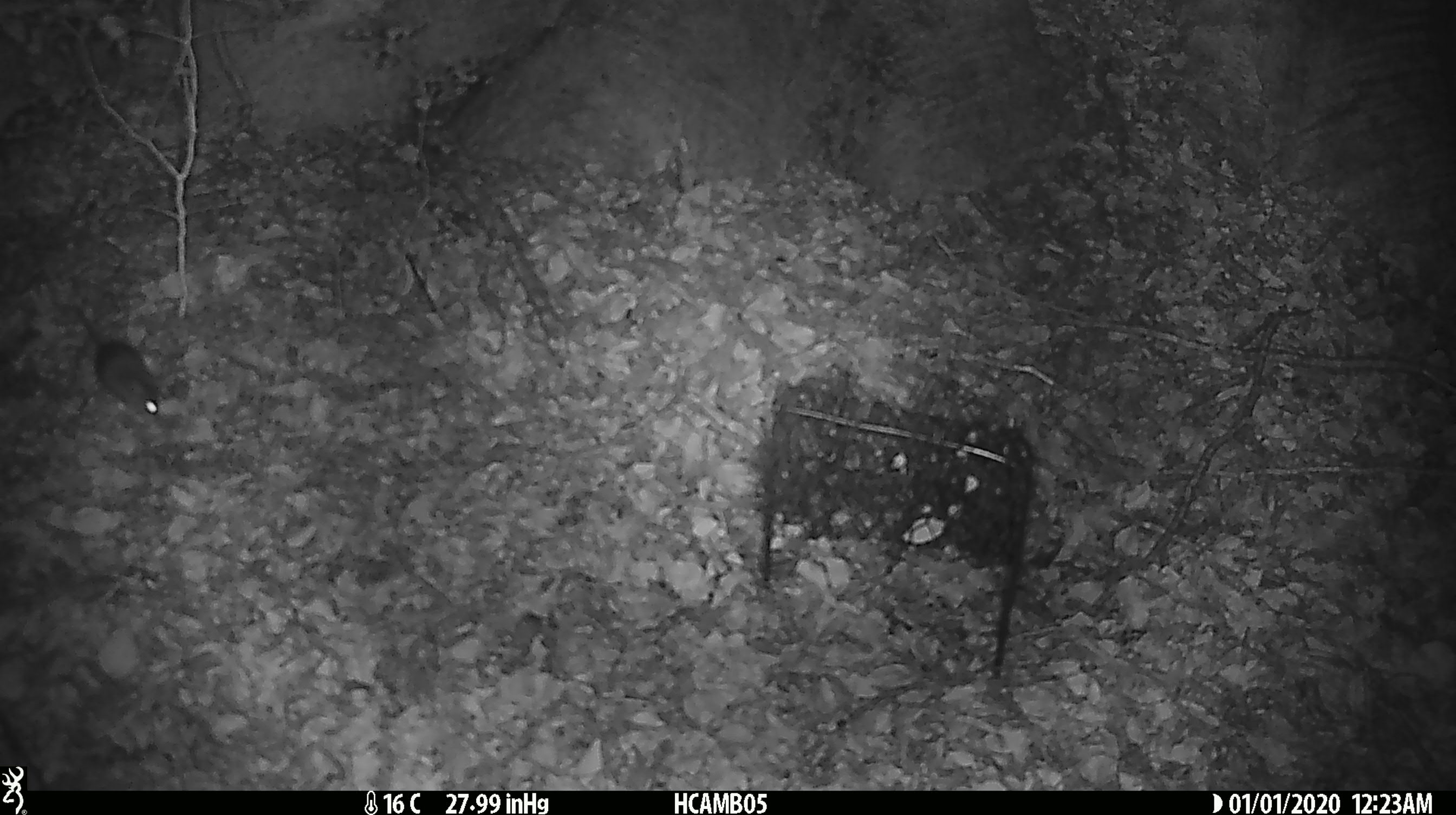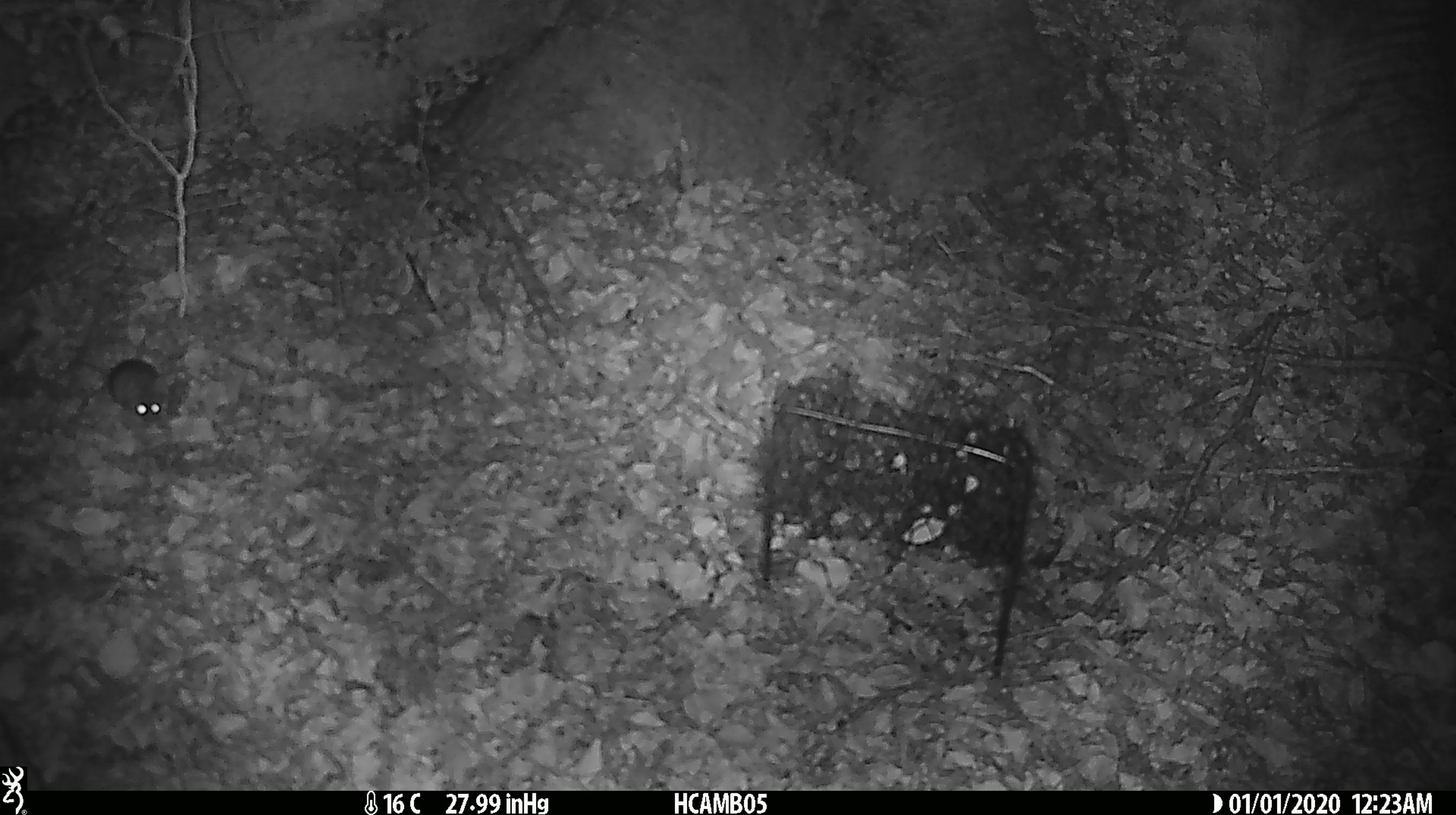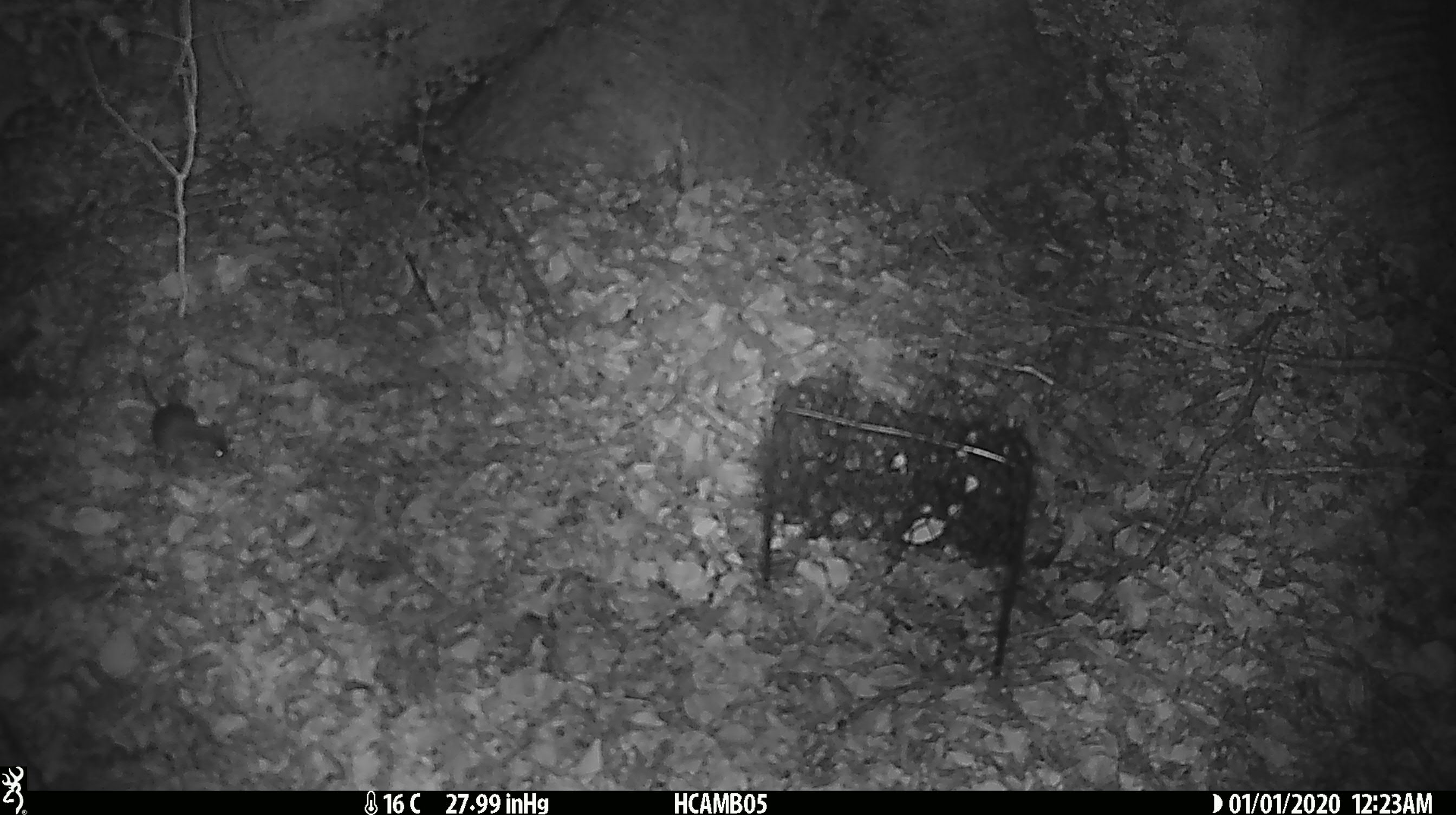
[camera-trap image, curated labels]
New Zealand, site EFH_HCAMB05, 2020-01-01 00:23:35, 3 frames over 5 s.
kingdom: Animalia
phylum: Chordata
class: Mammalia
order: Rodentia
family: Muridae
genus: Mus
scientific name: Mus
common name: mouse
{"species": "mouse (Mus)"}